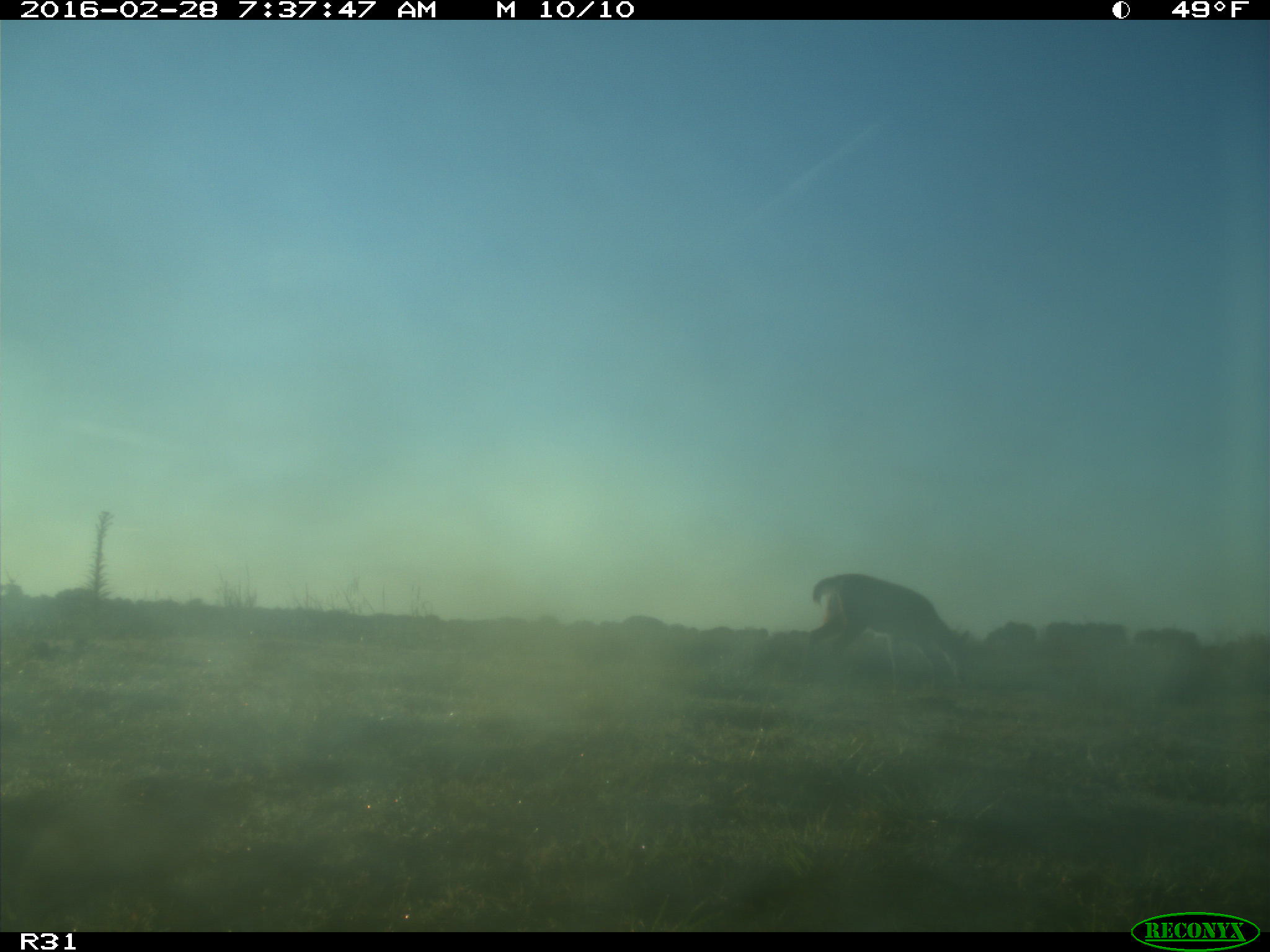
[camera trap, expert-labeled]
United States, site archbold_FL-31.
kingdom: Animalia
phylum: Chordata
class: Mammalia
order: Artiodactyla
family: Cervidae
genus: Odocoileus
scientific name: Odocoileus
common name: deer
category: unidentified deer